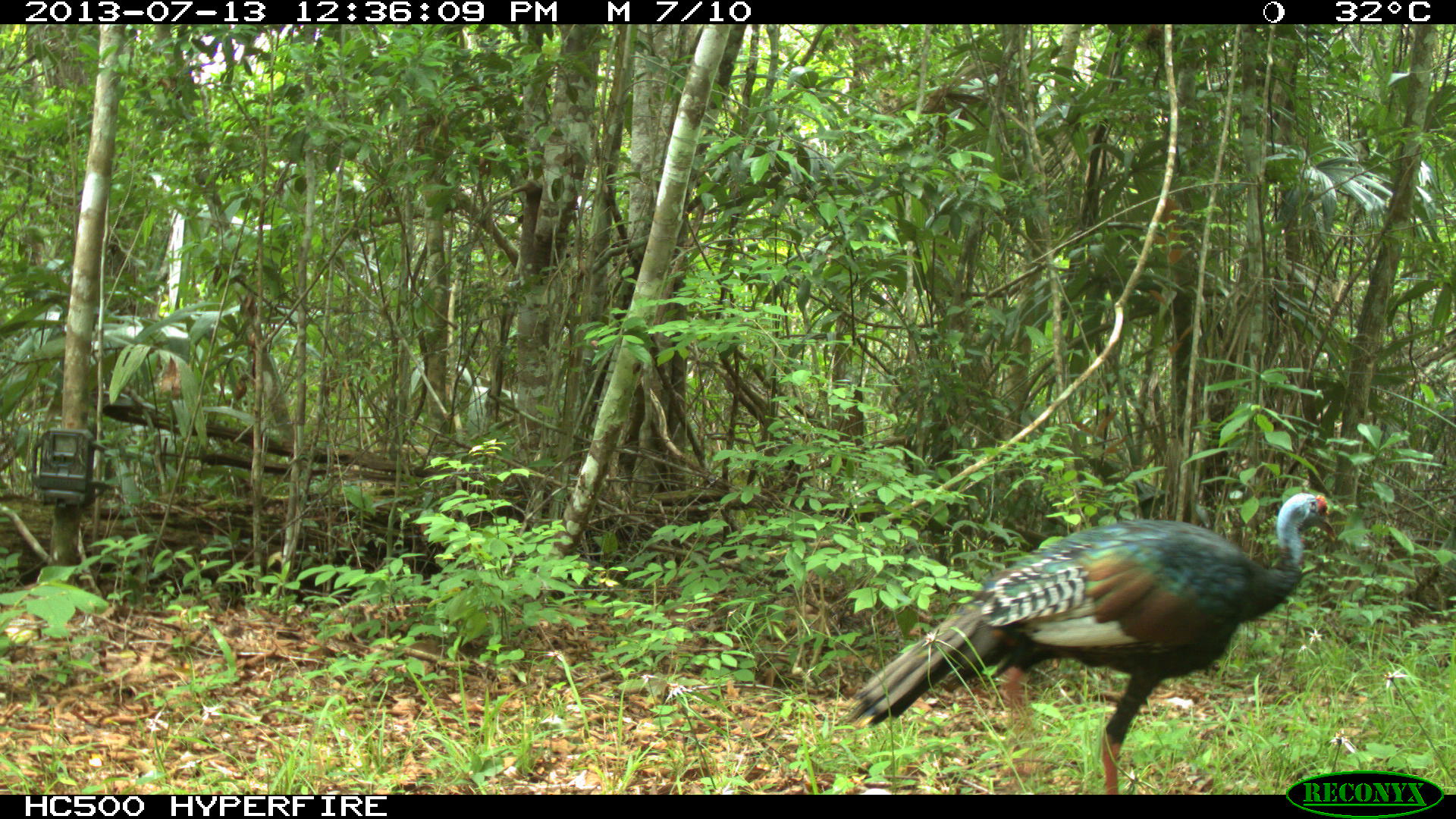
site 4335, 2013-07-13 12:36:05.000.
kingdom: Animalia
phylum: Chordata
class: Aves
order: Galliformes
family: Phasianidae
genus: Meleagris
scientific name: Meleagris ocellata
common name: ocellated turkey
Meleagris ocellata (ocellated turkey), count 1, sex female.